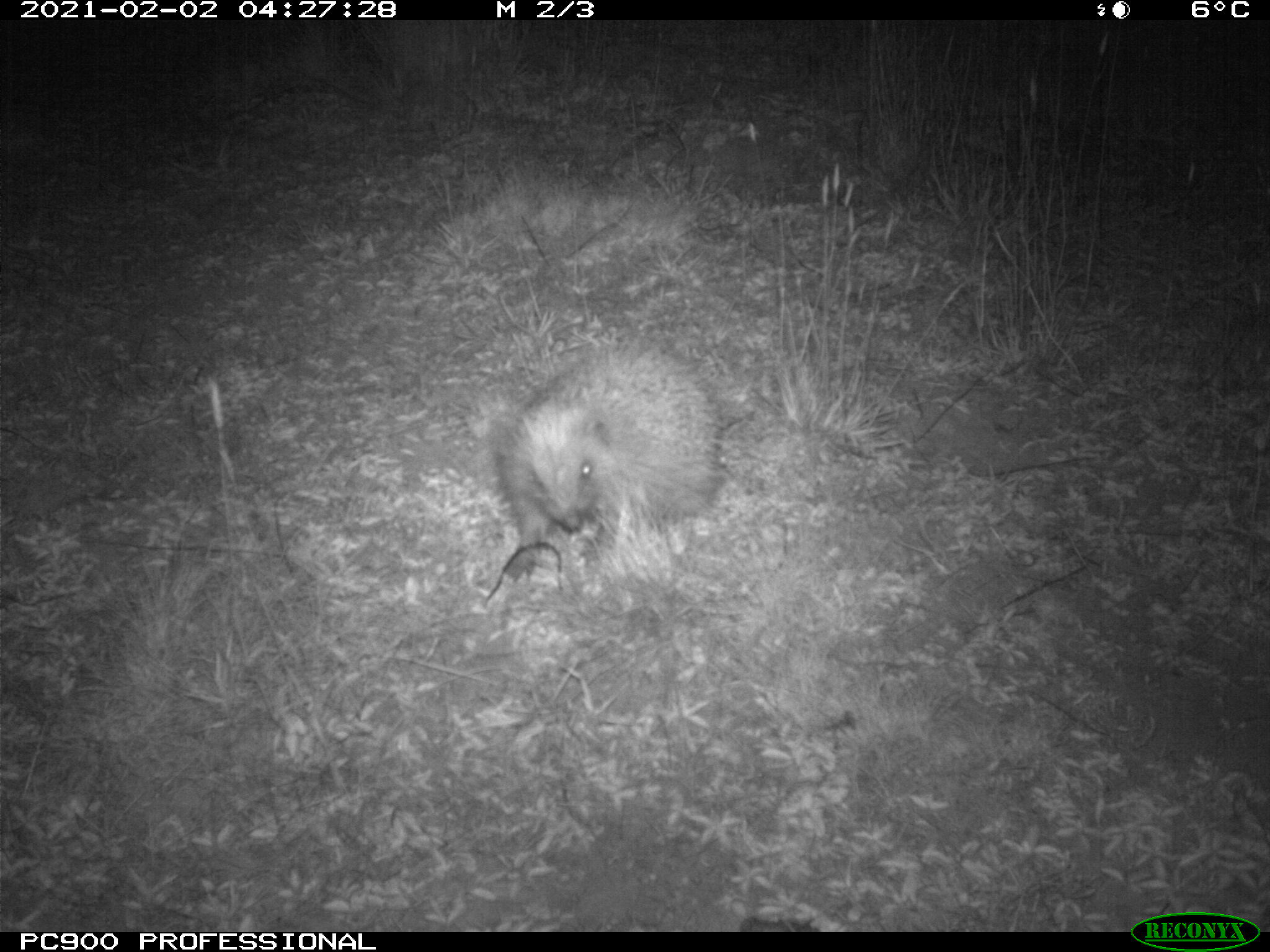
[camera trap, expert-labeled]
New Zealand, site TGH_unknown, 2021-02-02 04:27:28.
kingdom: Animalia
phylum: Chordata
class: Mammalia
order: Eulipotyphla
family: Erinaceidae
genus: Erinaceus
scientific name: Erinaceus europaeus europaeus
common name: european hedgehog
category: hedgehog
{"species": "hedgehog (european hedgehog) (Erinaceus europaeus europaeus)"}